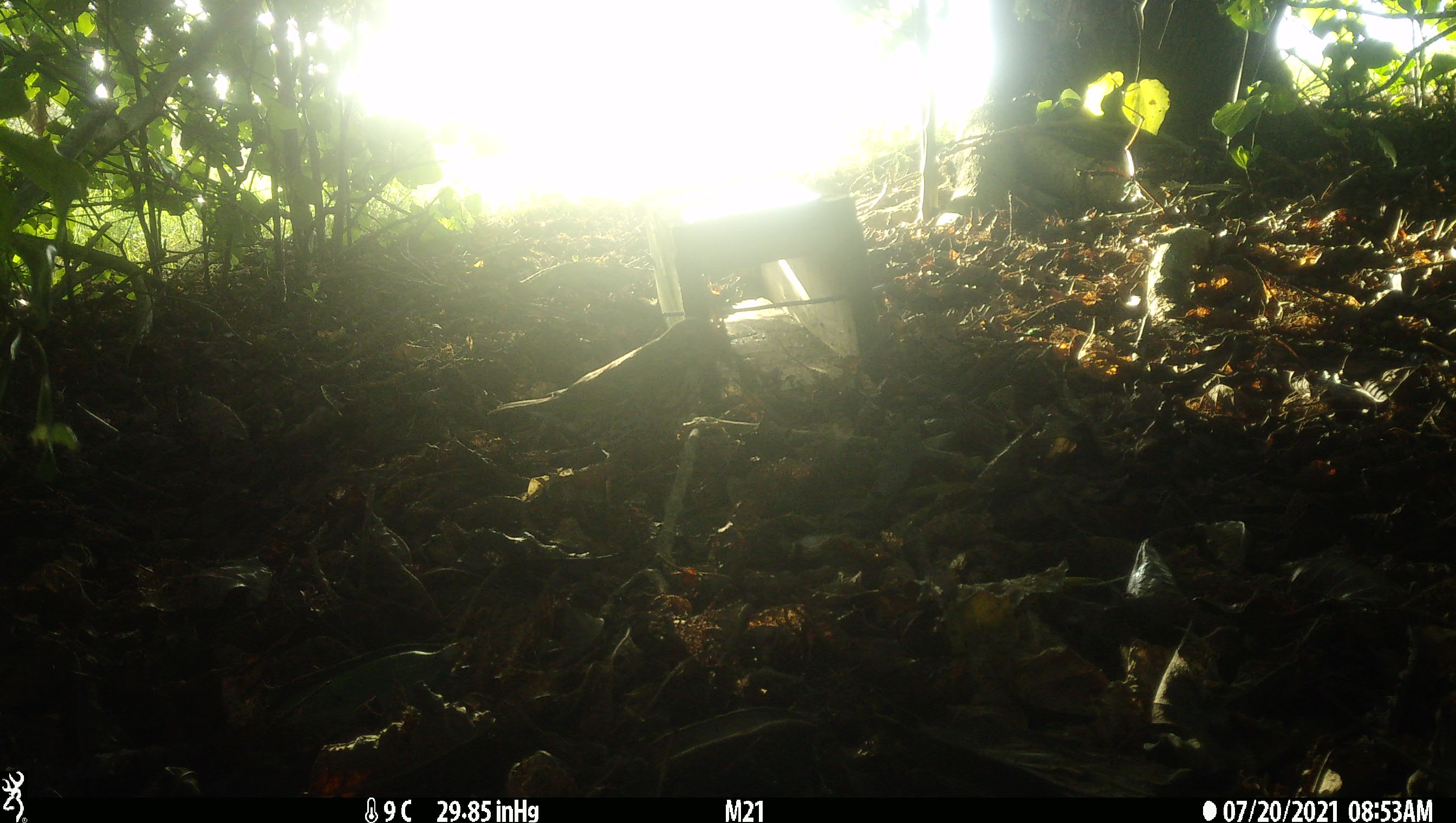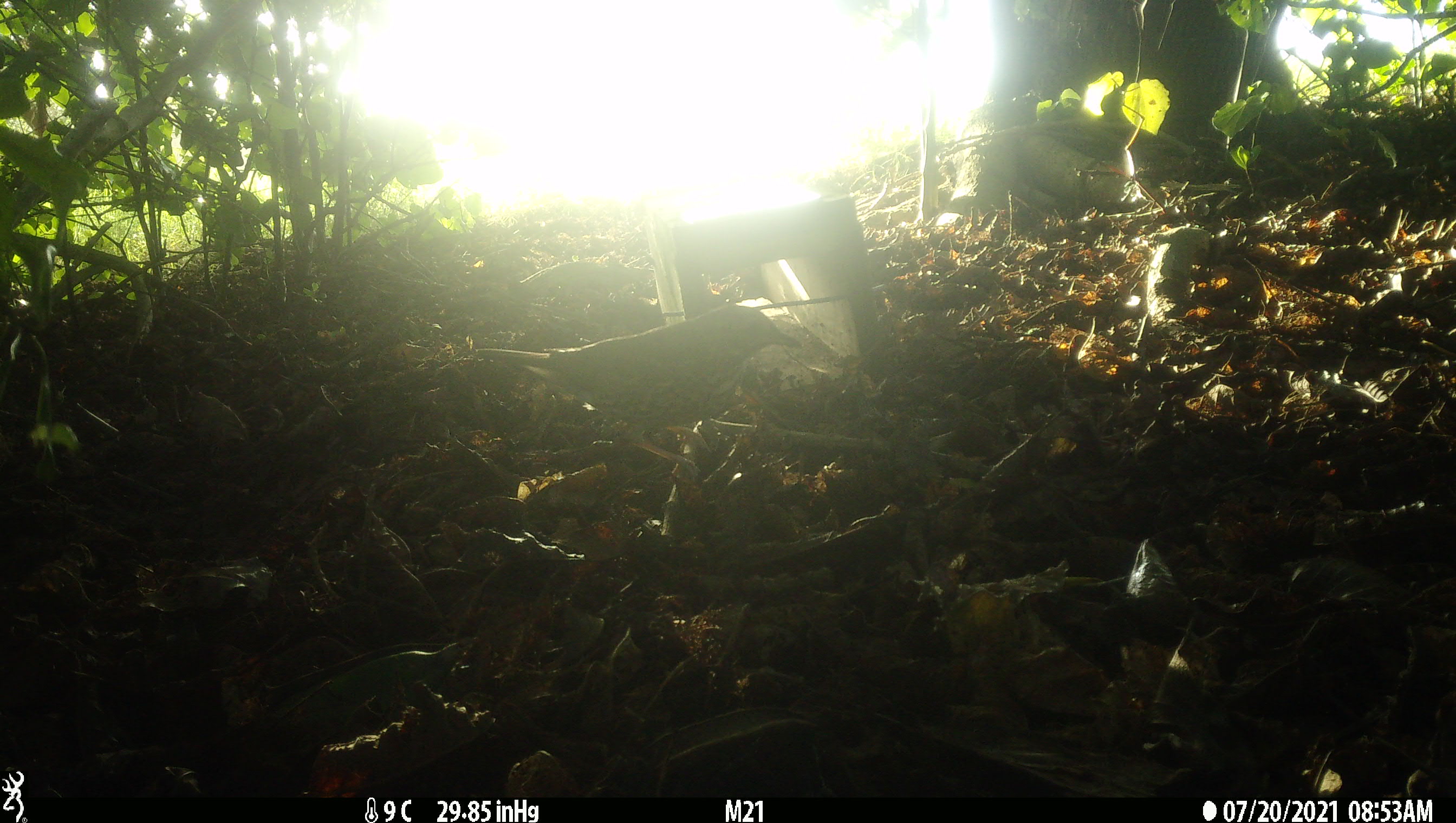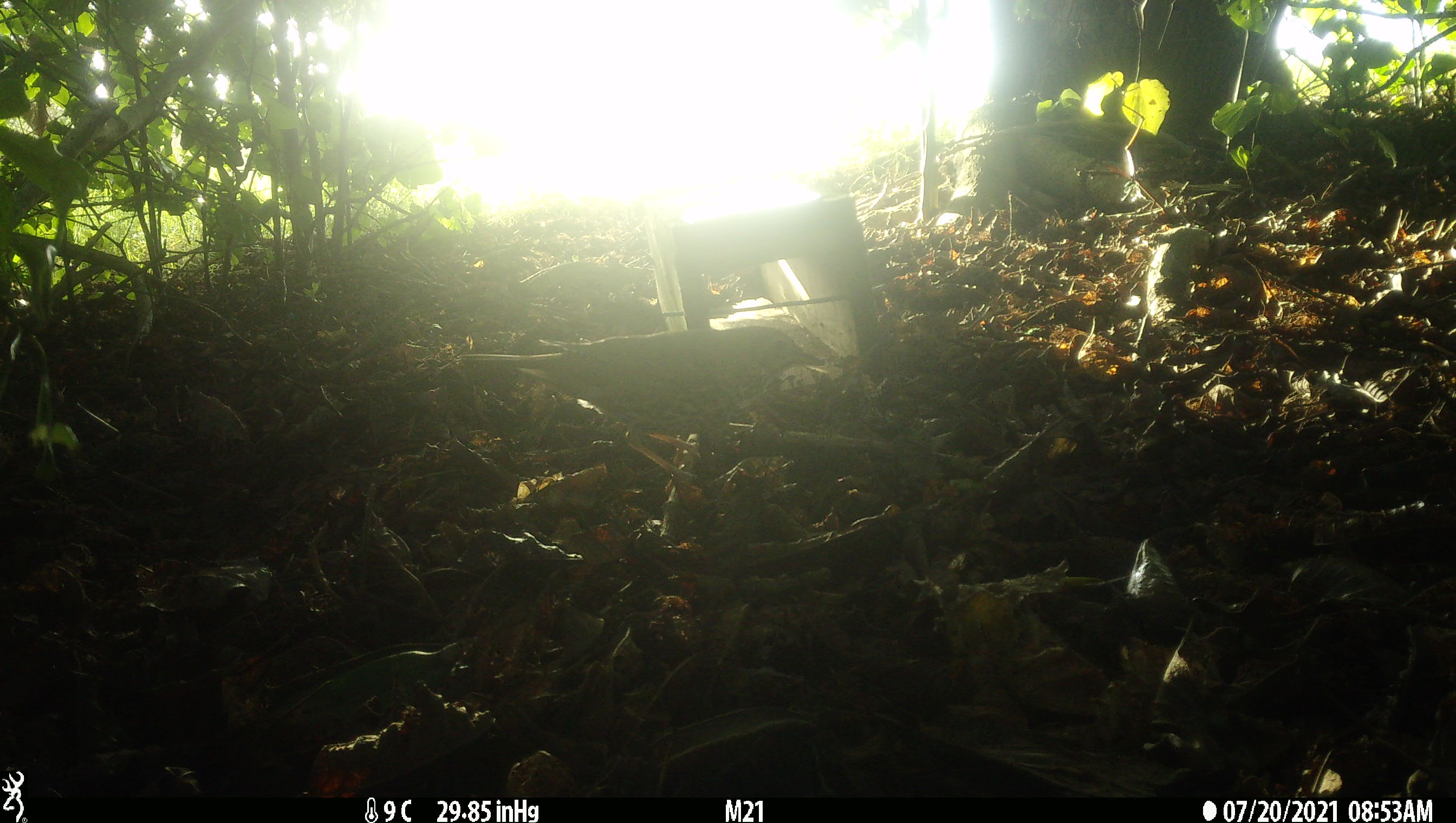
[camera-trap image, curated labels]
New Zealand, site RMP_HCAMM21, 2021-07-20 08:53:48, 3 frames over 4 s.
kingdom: Animalia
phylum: Chordata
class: Aves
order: Passeriformes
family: Turdidae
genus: Turdus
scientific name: Turdus philomelos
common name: song thrush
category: thrush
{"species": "thrush (song thrush) (Turdus philomelos)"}